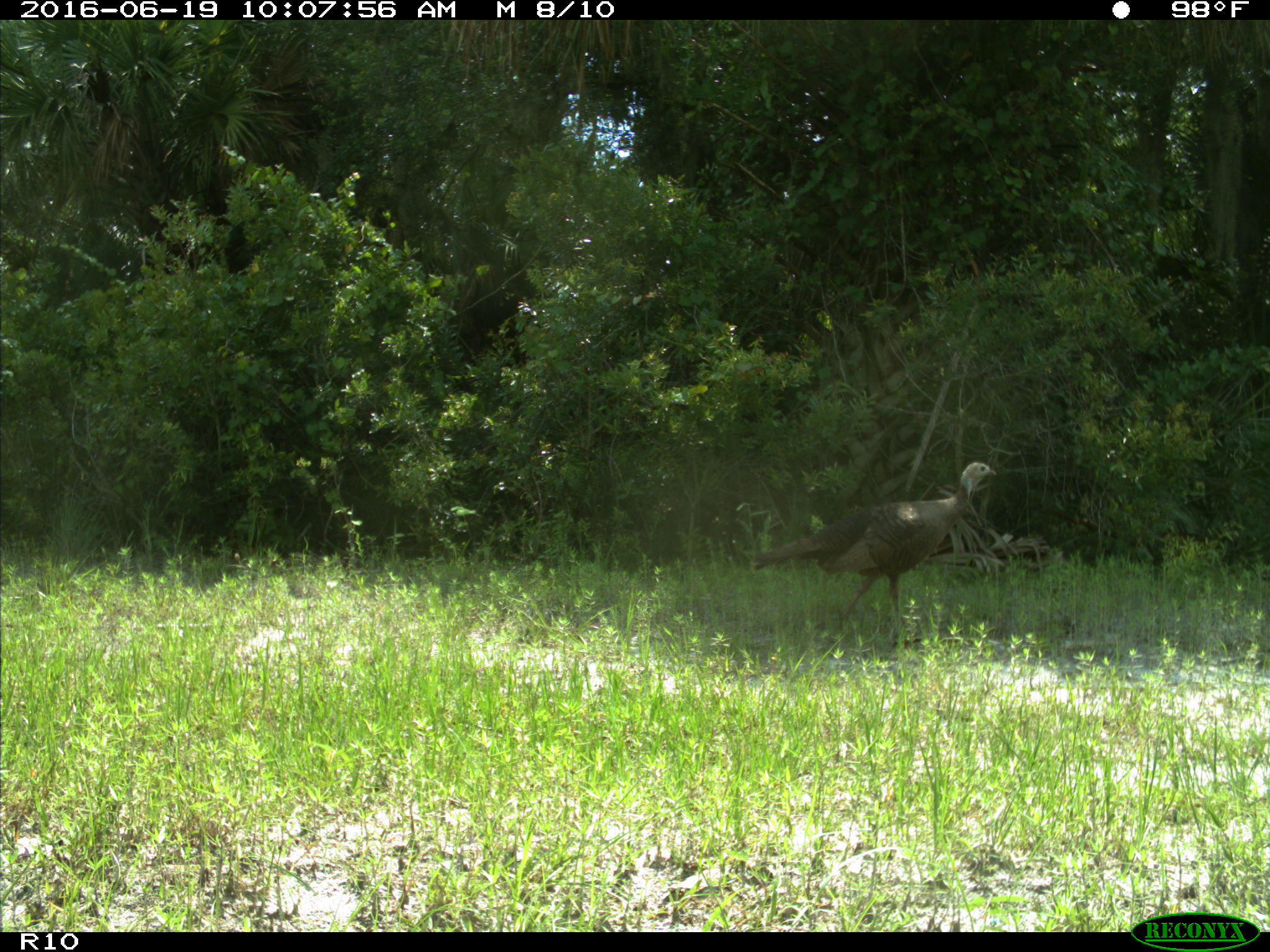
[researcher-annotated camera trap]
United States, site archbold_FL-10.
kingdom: Animalia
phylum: Chordata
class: Aves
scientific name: Aves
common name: birds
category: unidentified bird